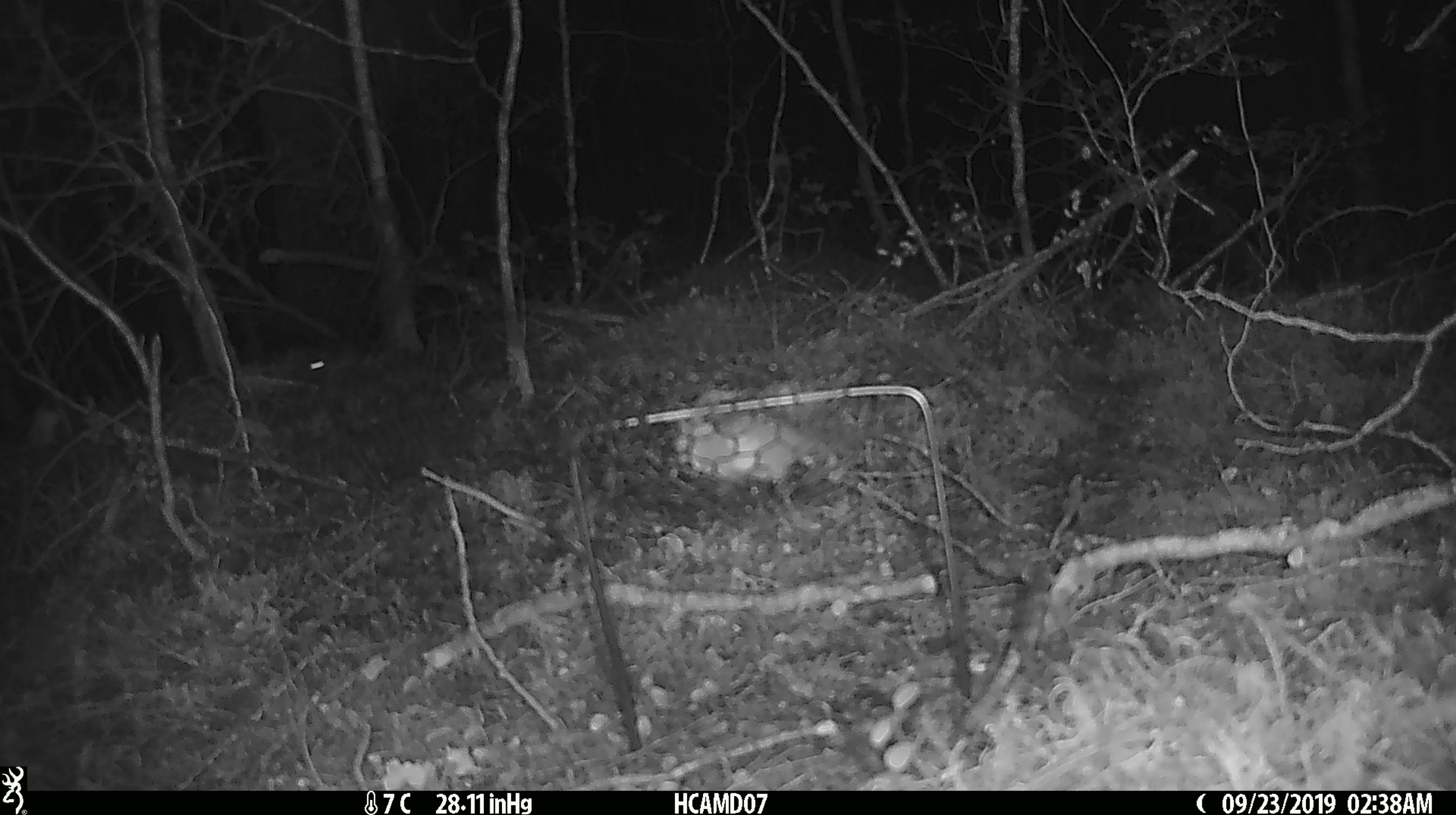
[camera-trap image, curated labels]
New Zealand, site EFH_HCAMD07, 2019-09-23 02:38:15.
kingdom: Animalia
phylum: Chordata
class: Mammalia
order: Rodentia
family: Muridae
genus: Mus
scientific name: Mus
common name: mouse